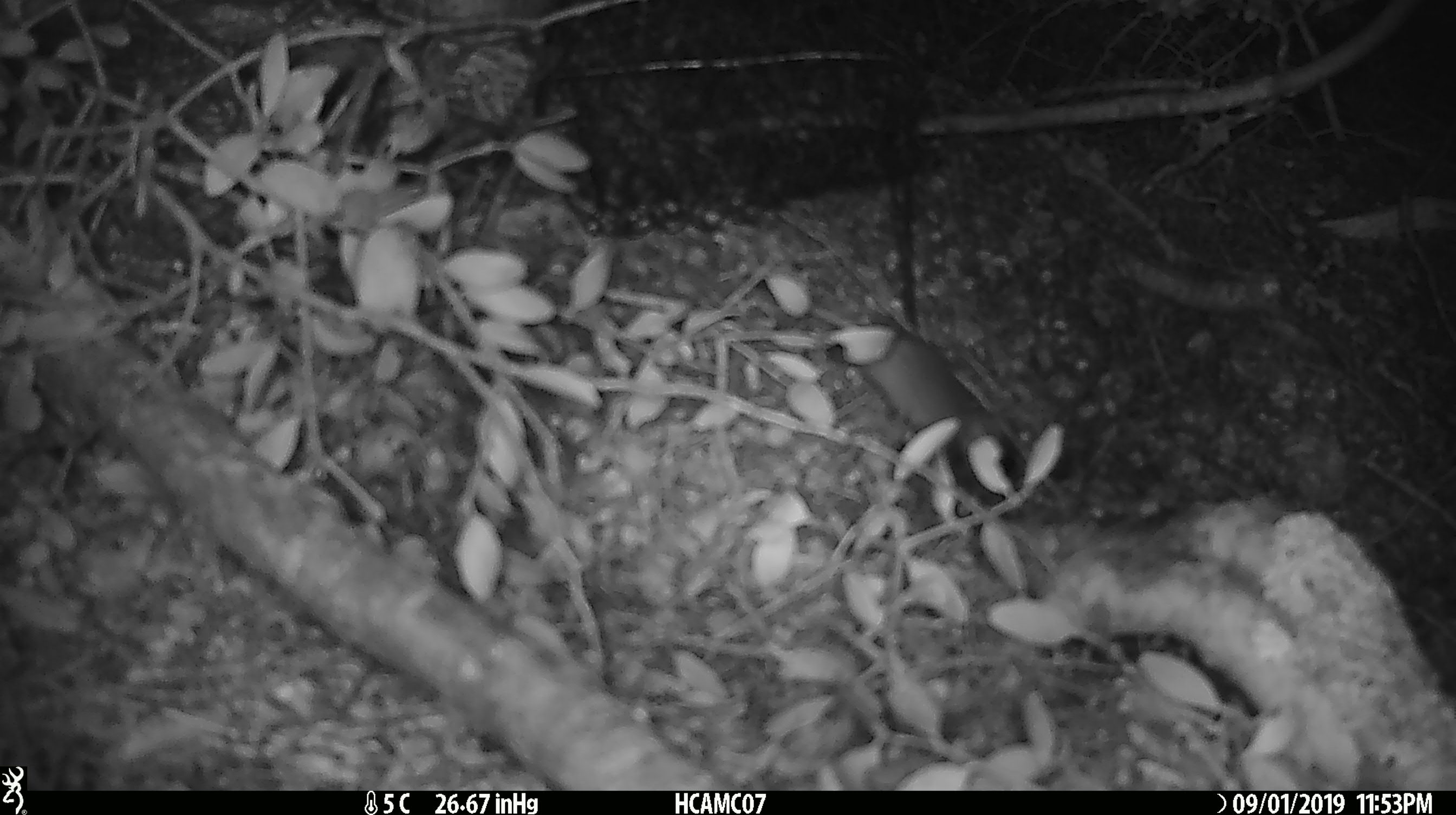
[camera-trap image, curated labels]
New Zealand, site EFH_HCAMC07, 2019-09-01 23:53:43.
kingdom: Animalia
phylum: Chordata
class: Mammalia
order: Rodentia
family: Muridae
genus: Mus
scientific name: Mus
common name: mouse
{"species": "mouse (Mus)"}